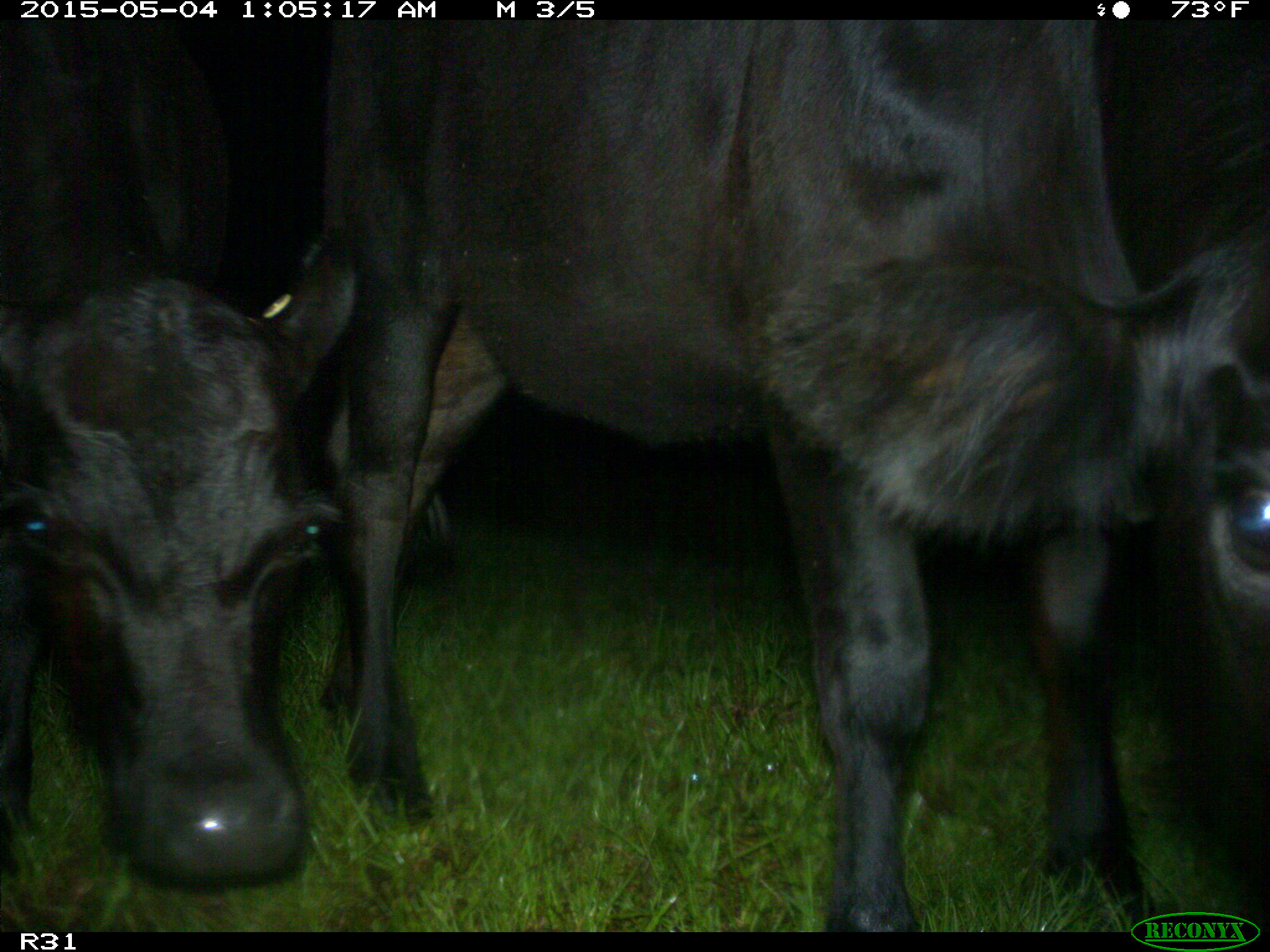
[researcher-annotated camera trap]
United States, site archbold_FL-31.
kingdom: Animalia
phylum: Chordata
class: Mammalia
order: Artiodactyla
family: Bovidae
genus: Bos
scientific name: Bos taurus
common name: domestic cow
Bos taurus (domestic cow).